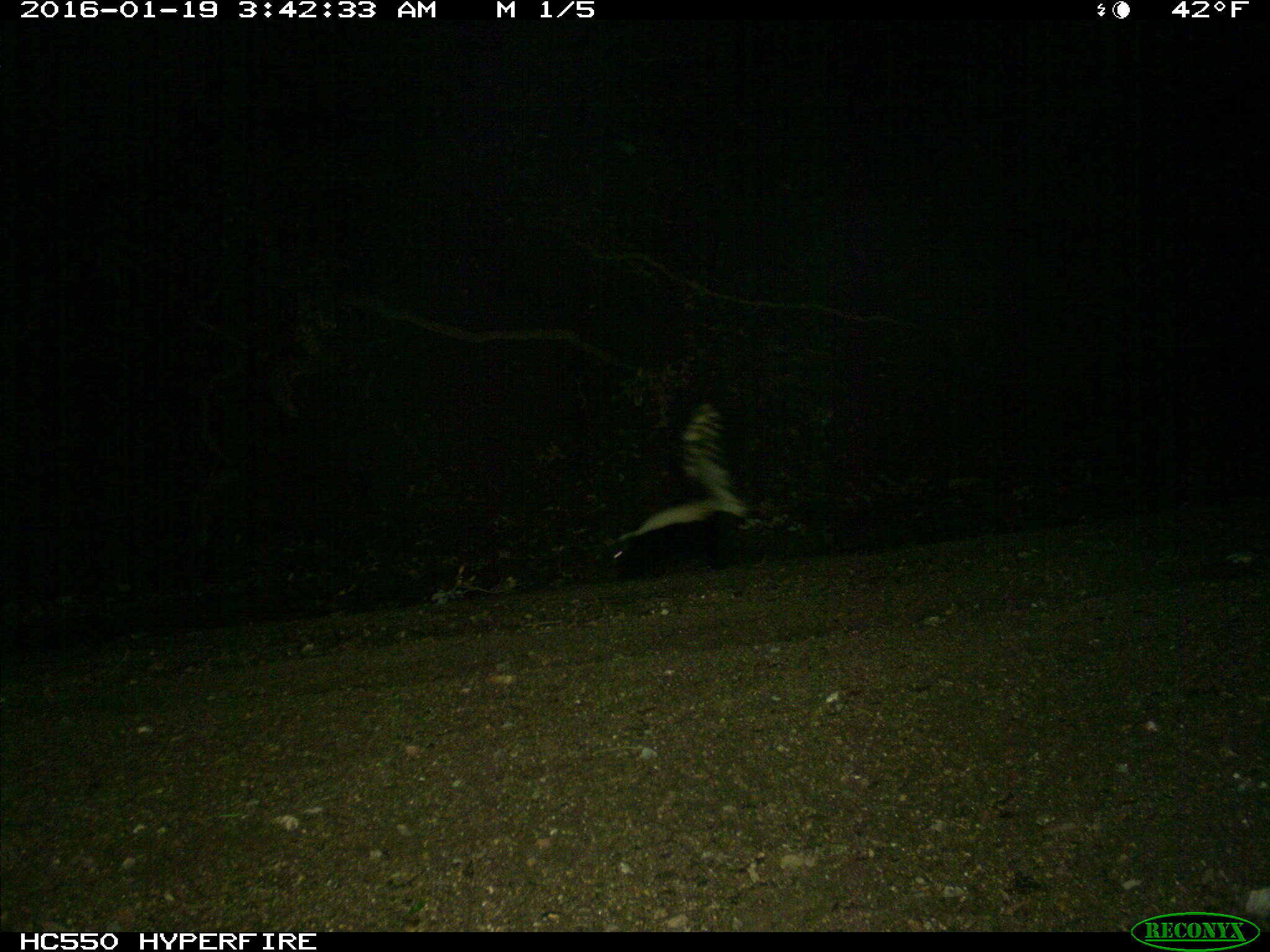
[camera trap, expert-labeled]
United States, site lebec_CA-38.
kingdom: Animalia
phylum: Chordata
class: Mammalia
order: Carnivora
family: Mephitidae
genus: Mephitis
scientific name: Mephitis mephitis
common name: striped skunk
Mephitis mephitis (striped skunk).